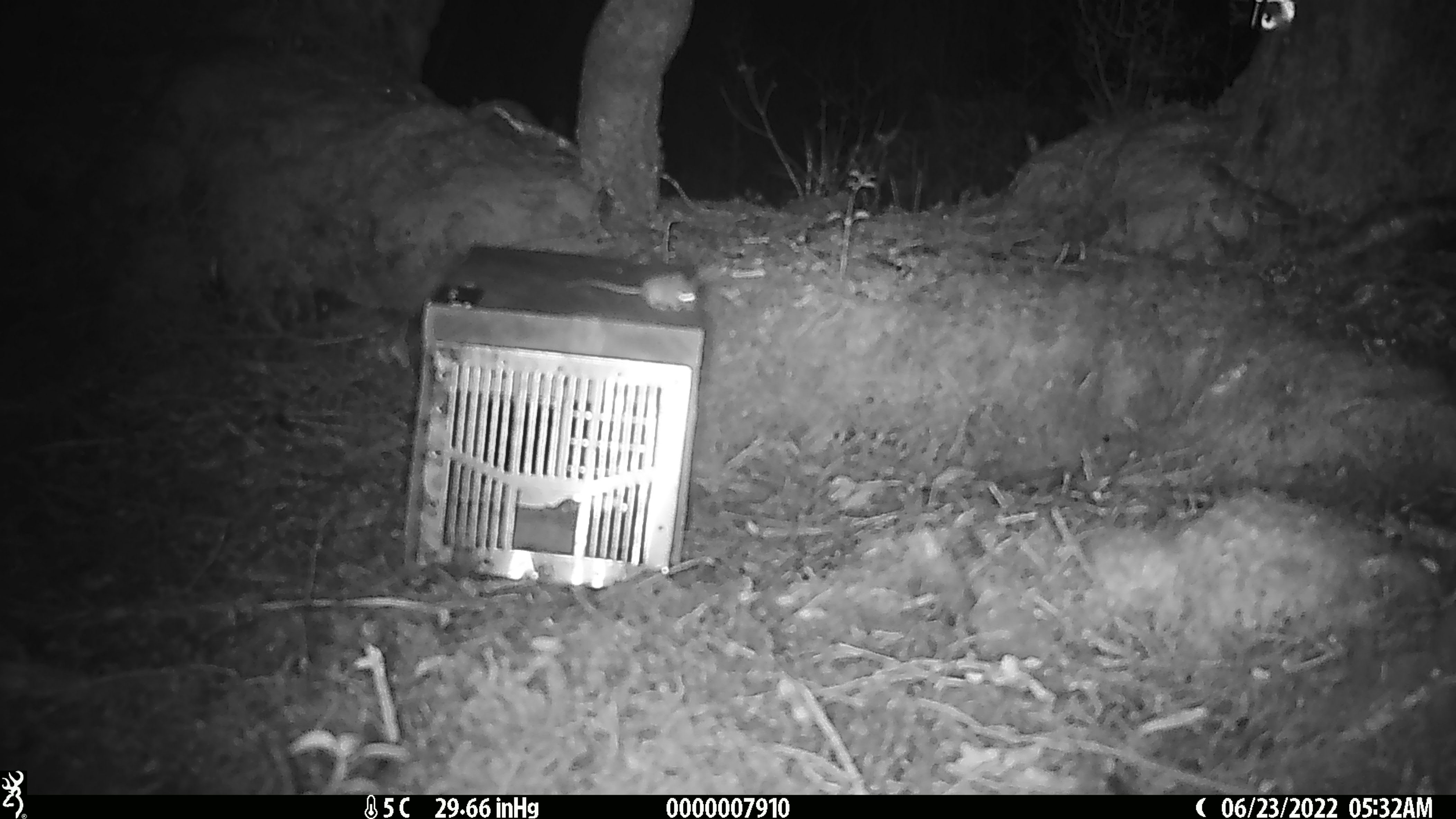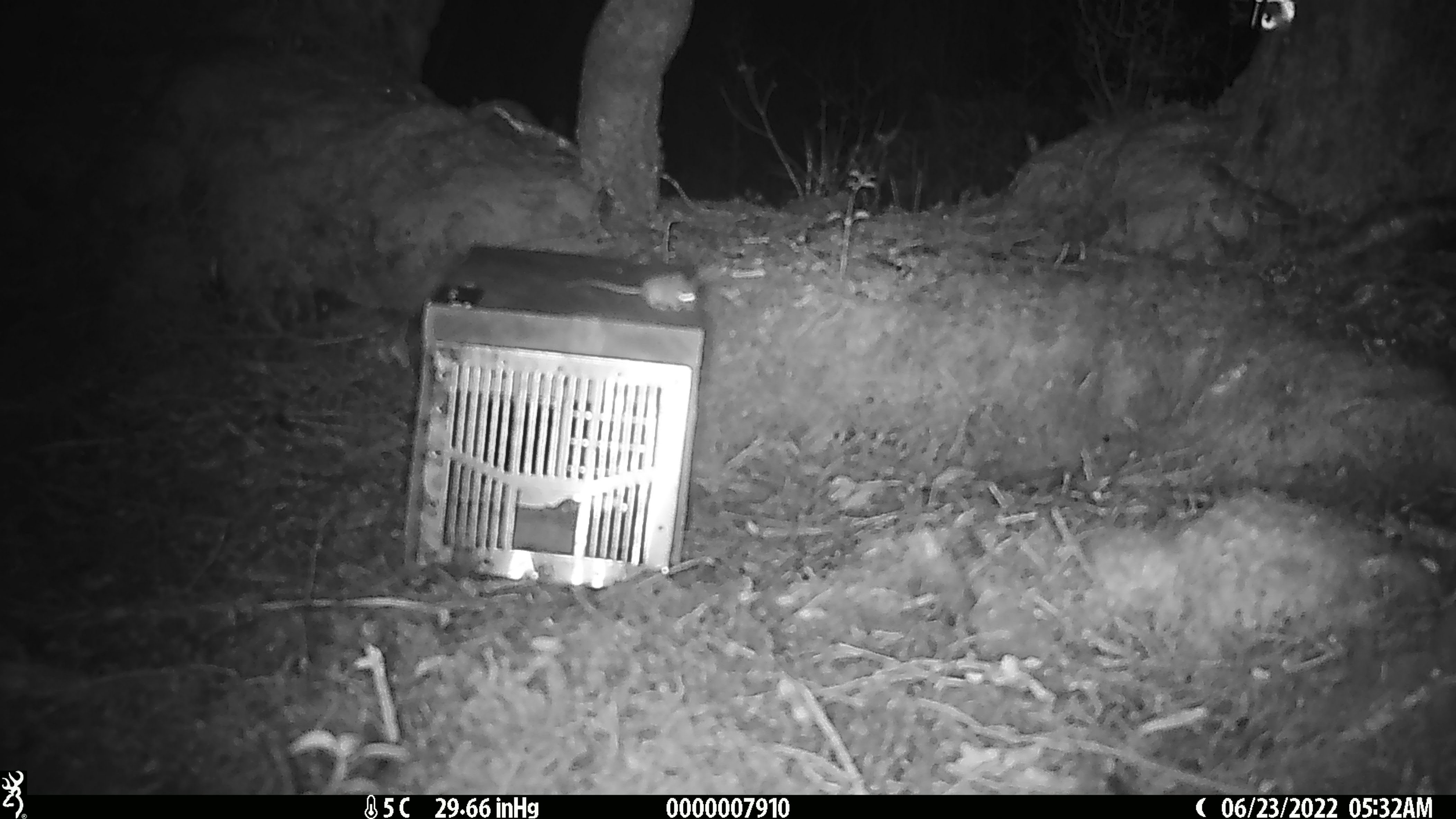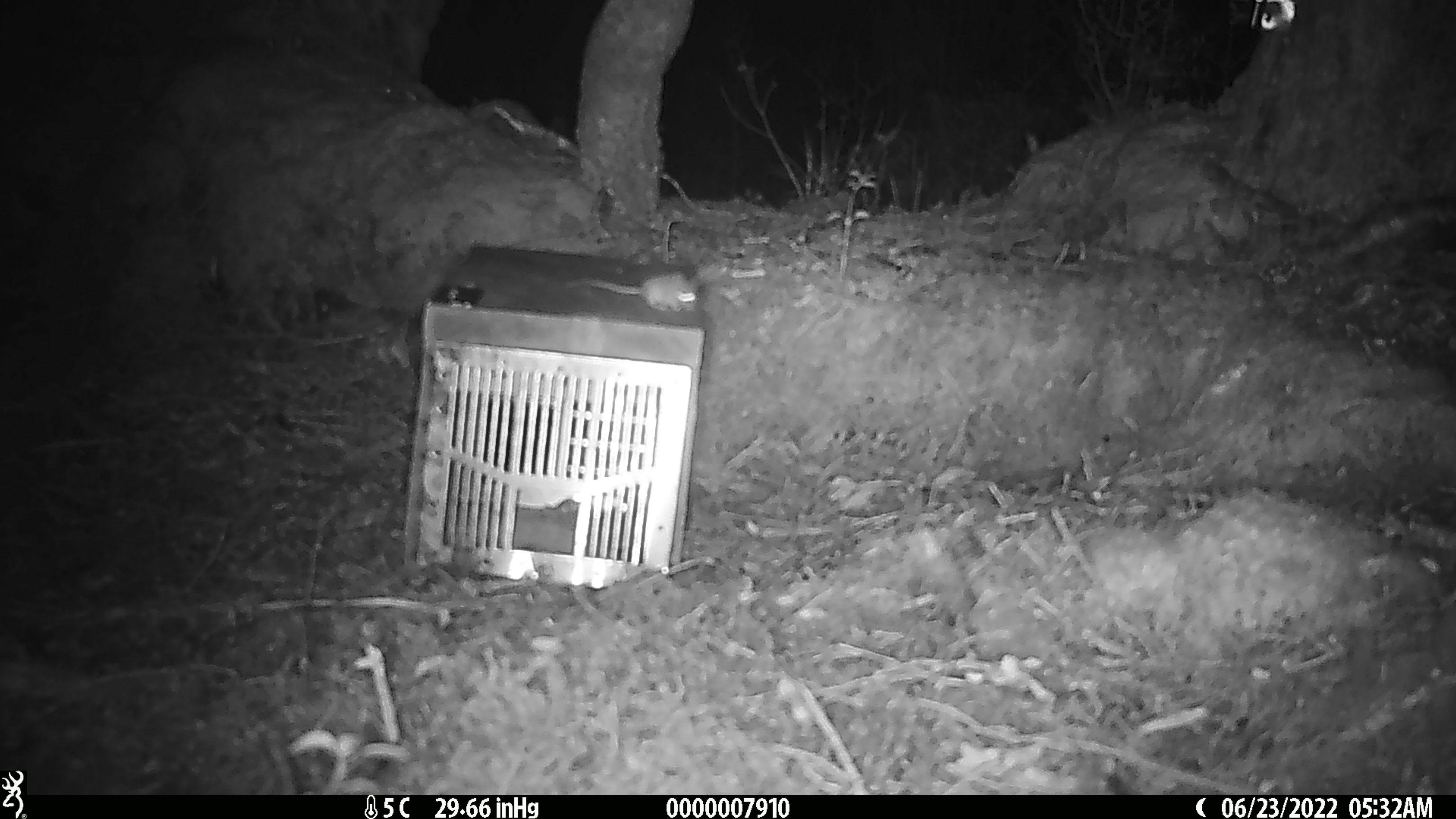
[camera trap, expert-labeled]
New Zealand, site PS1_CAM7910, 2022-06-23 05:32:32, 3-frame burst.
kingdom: Animalia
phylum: Chordata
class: Mammalia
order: Rodentia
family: Muridae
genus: Mus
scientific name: Mus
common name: mouse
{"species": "mouse (Mus)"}